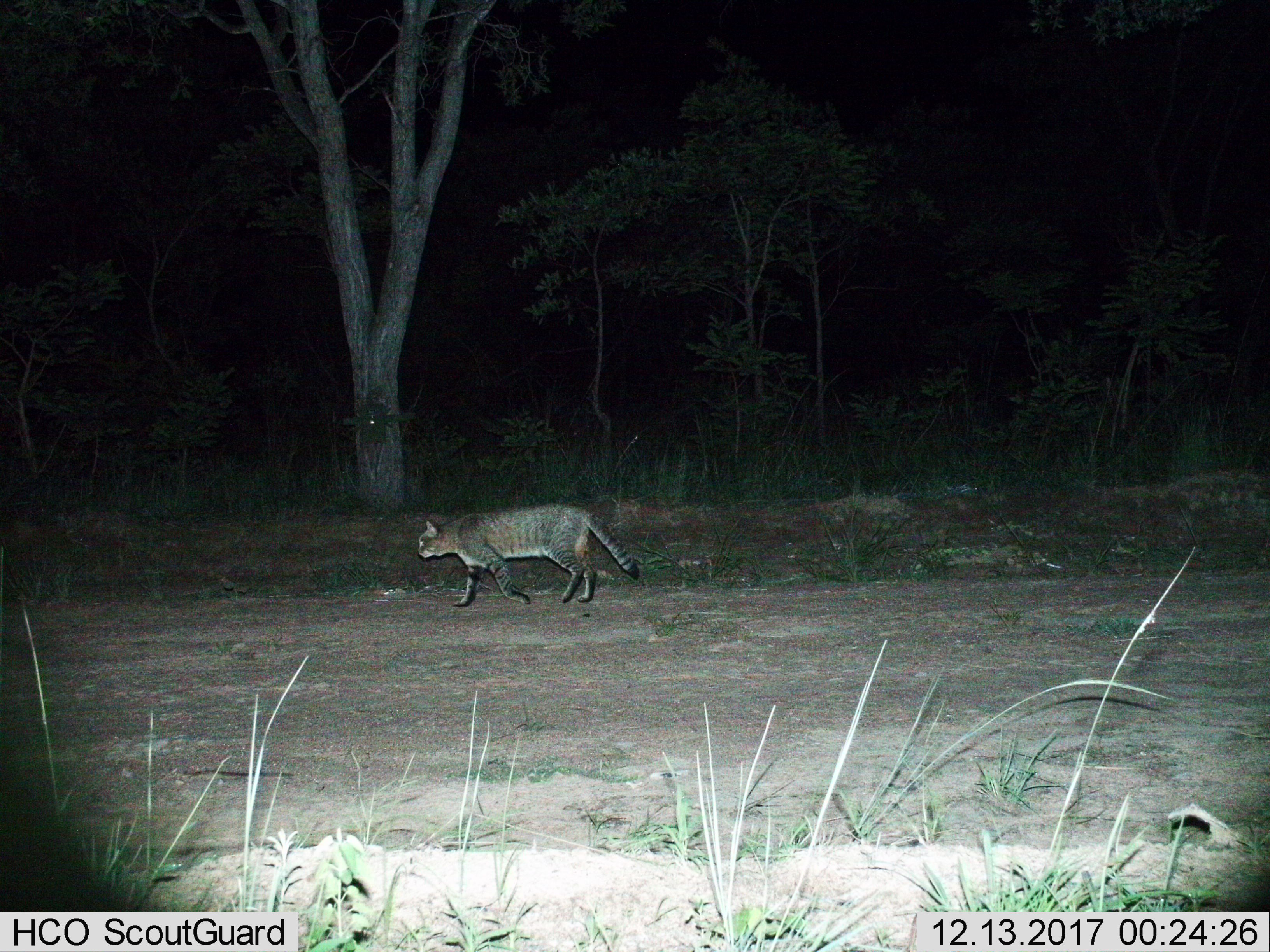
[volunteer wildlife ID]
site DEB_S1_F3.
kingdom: Animalia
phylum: Chordata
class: Mammalia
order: Carnivora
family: Felidae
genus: Felis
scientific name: Felis lybica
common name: african wild cat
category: africanwildcat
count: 1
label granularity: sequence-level